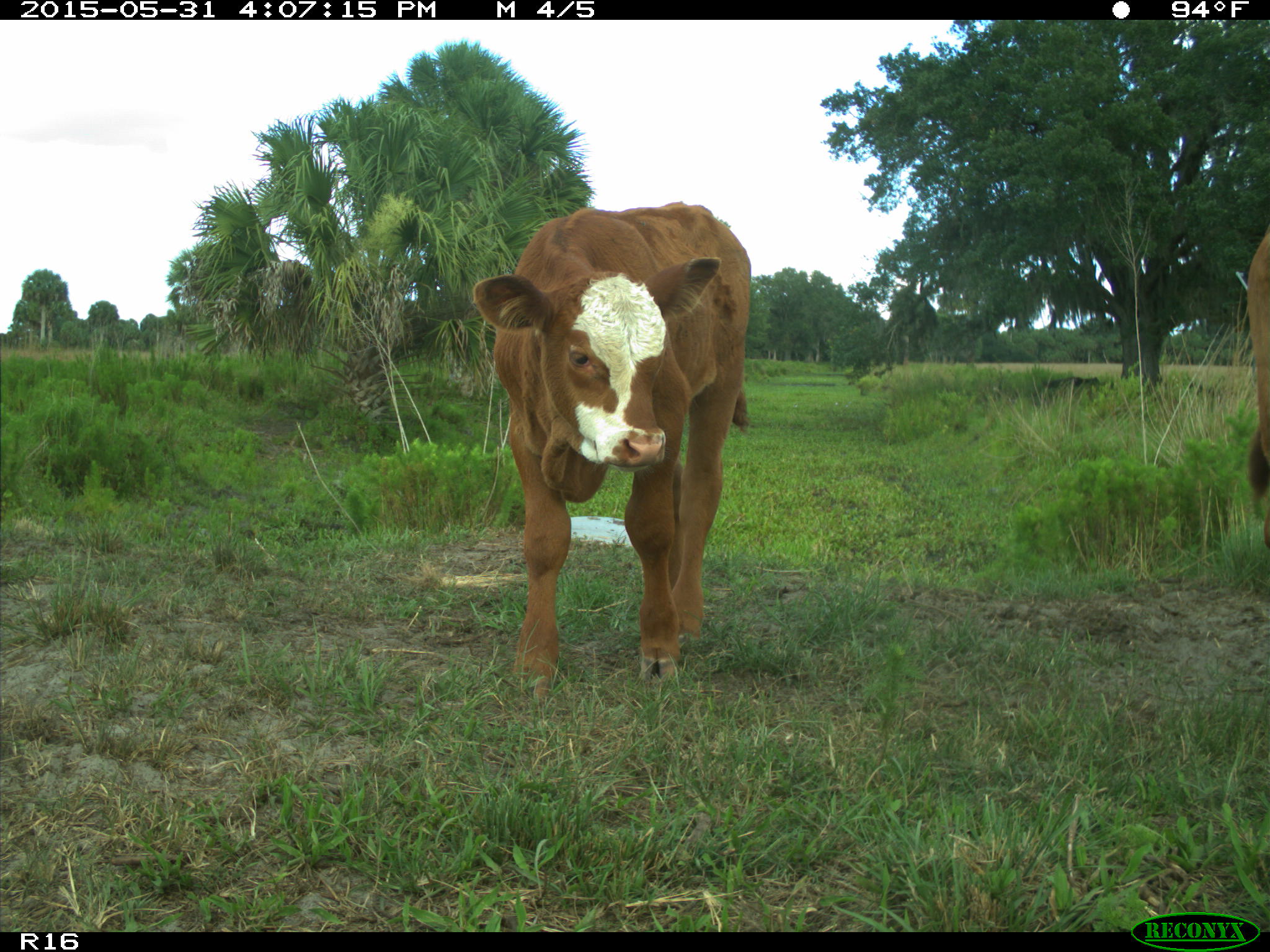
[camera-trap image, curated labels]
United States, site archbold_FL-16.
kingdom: Animalia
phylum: Chordata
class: Mammalia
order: Artiodactyla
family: Bovidae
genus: Bos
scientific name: Bos taurus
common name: domestic cow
Bos taurus (domestic cow).